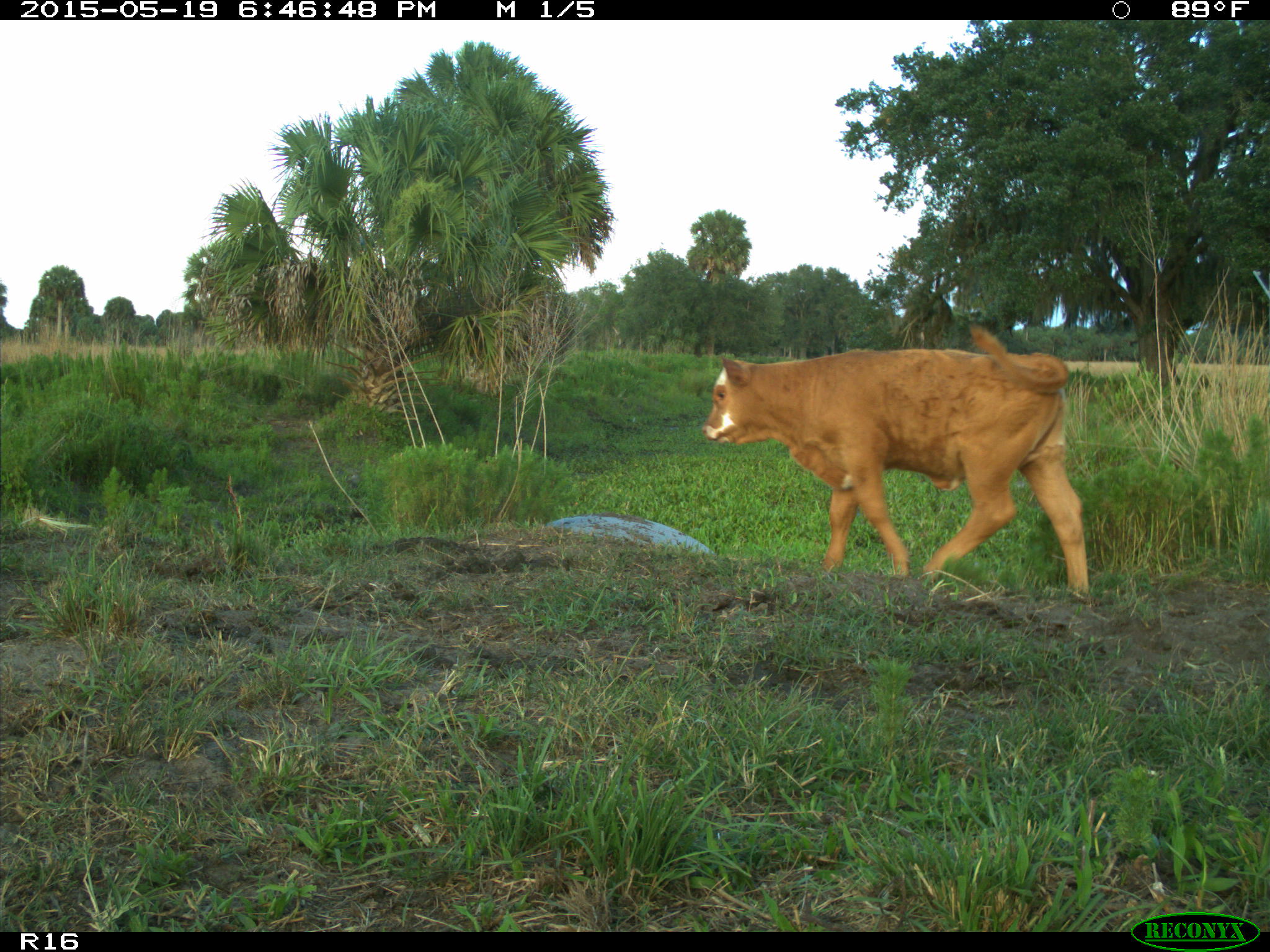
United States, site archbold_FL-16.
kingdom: Animalia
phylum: Chordata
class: Mammalia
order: Artiodactyla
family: Bovidae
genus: Bos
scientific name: Bos taurus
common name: domestic cow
Bos taurus (domestic cow).